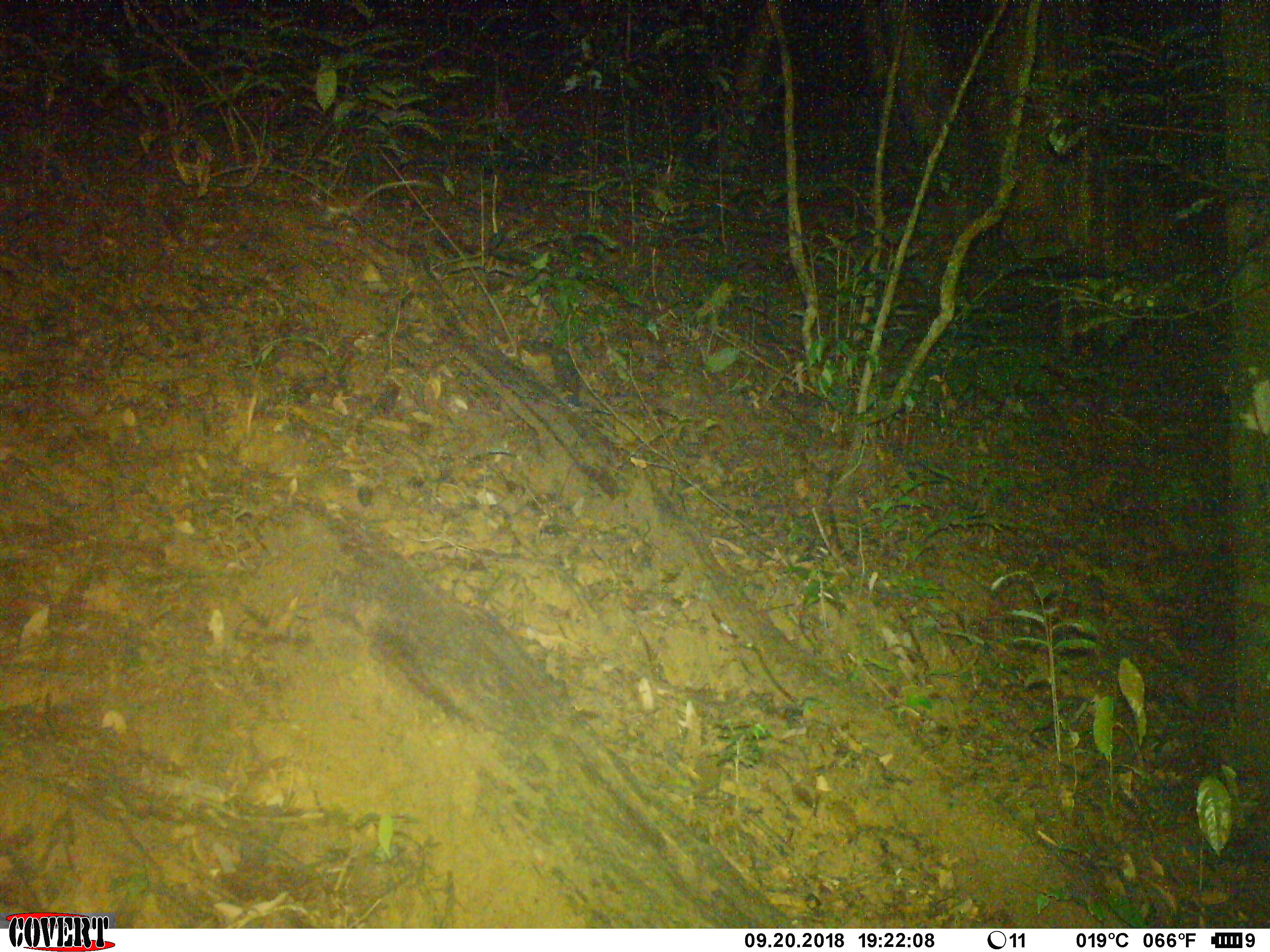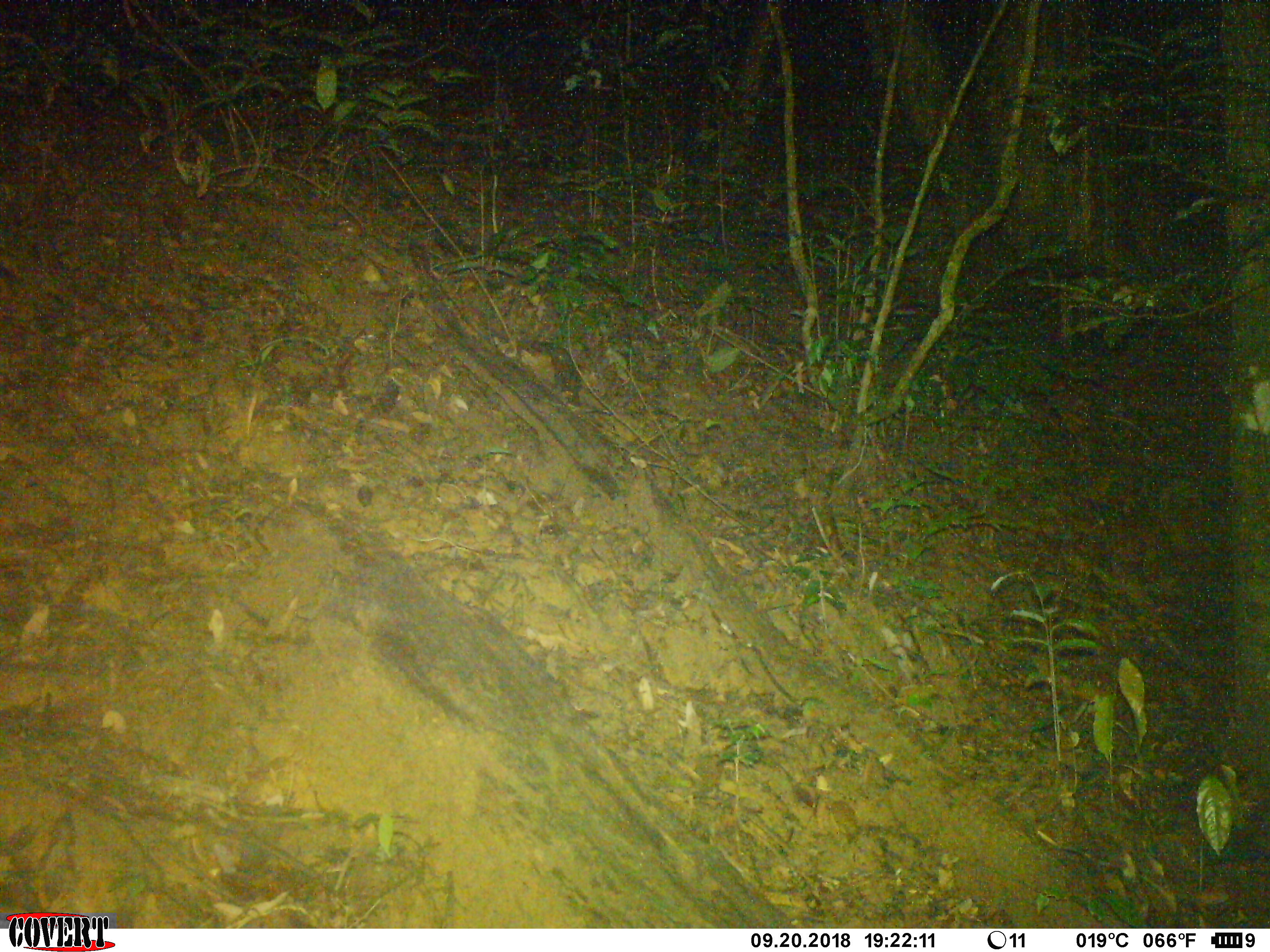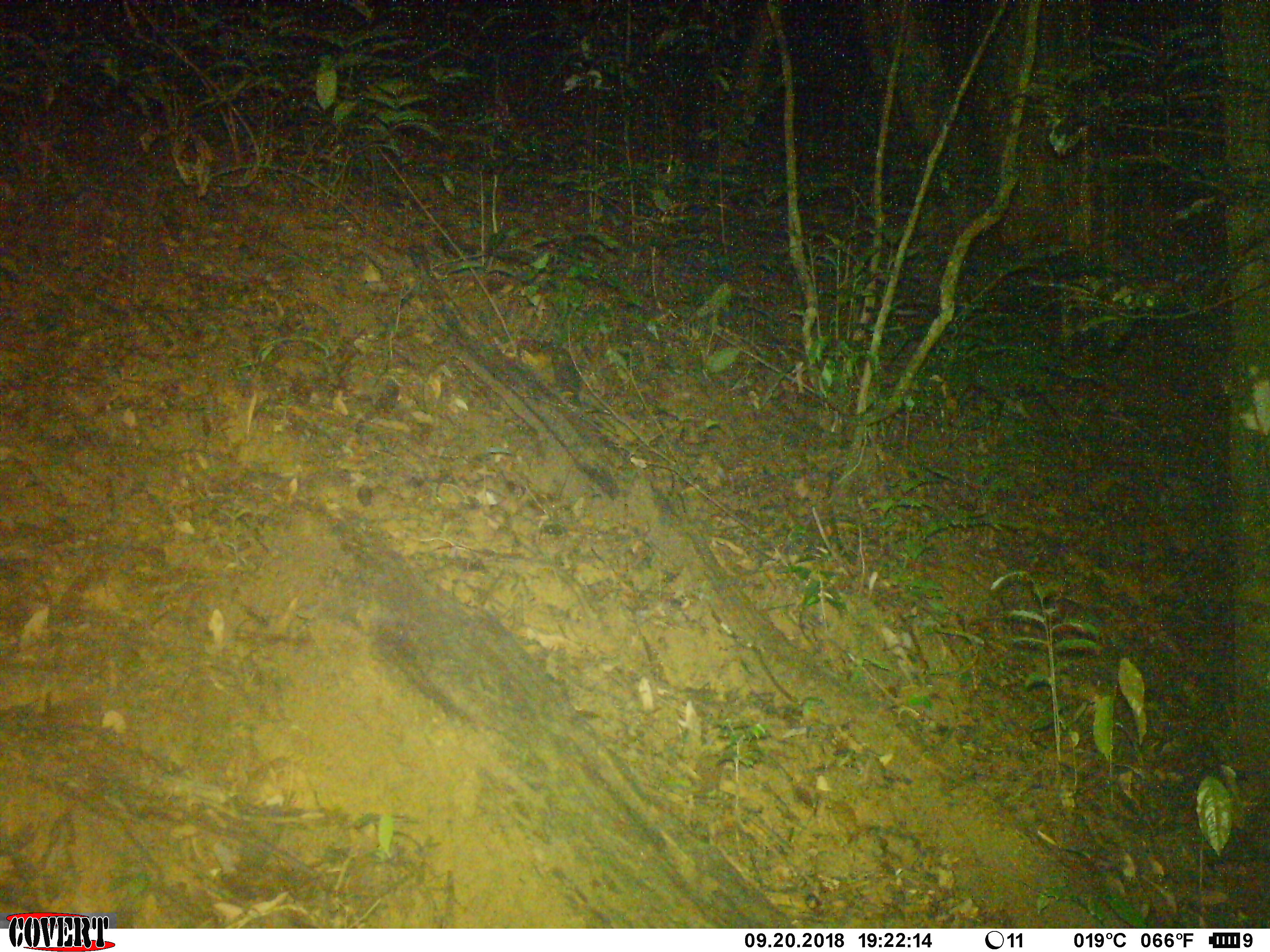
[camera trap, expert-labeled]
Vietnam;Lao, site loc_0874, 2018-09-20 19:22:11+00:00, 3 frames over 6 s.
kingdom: Animalia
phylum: Chordata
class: Mammalia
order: Rodentia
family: Muridae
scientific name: Muridae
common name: old-world mice and rats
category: unidentified murid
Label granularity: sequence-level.